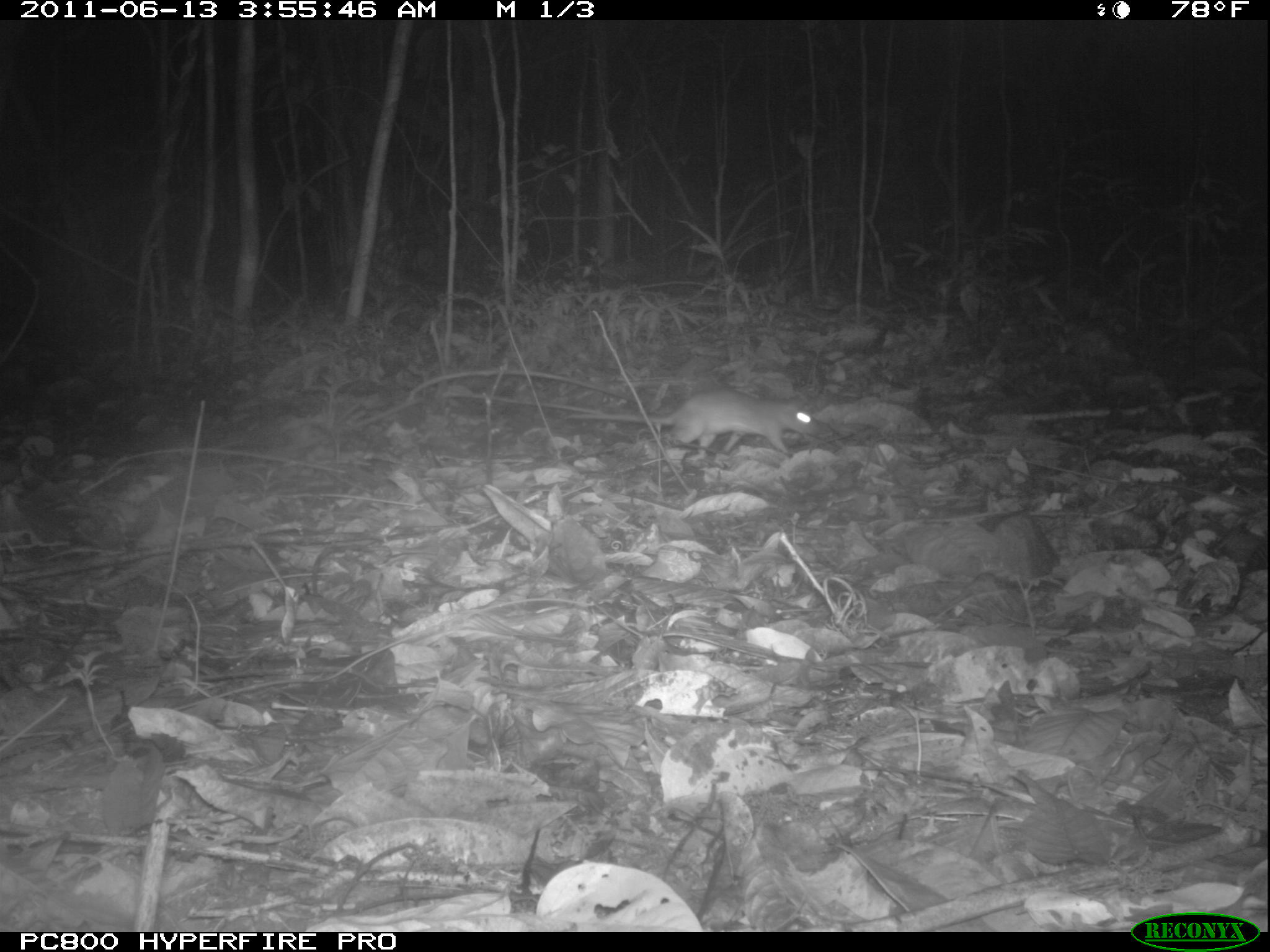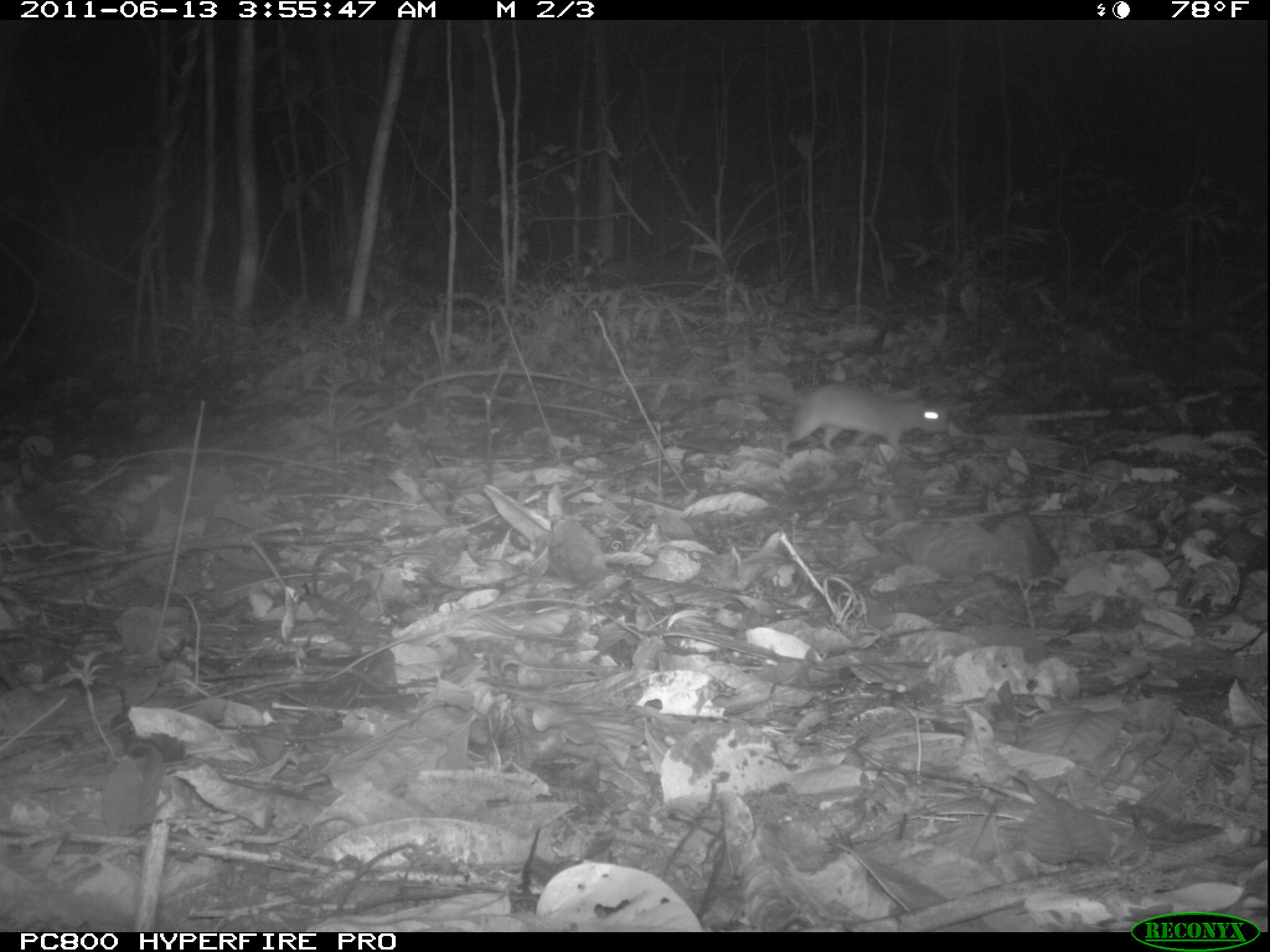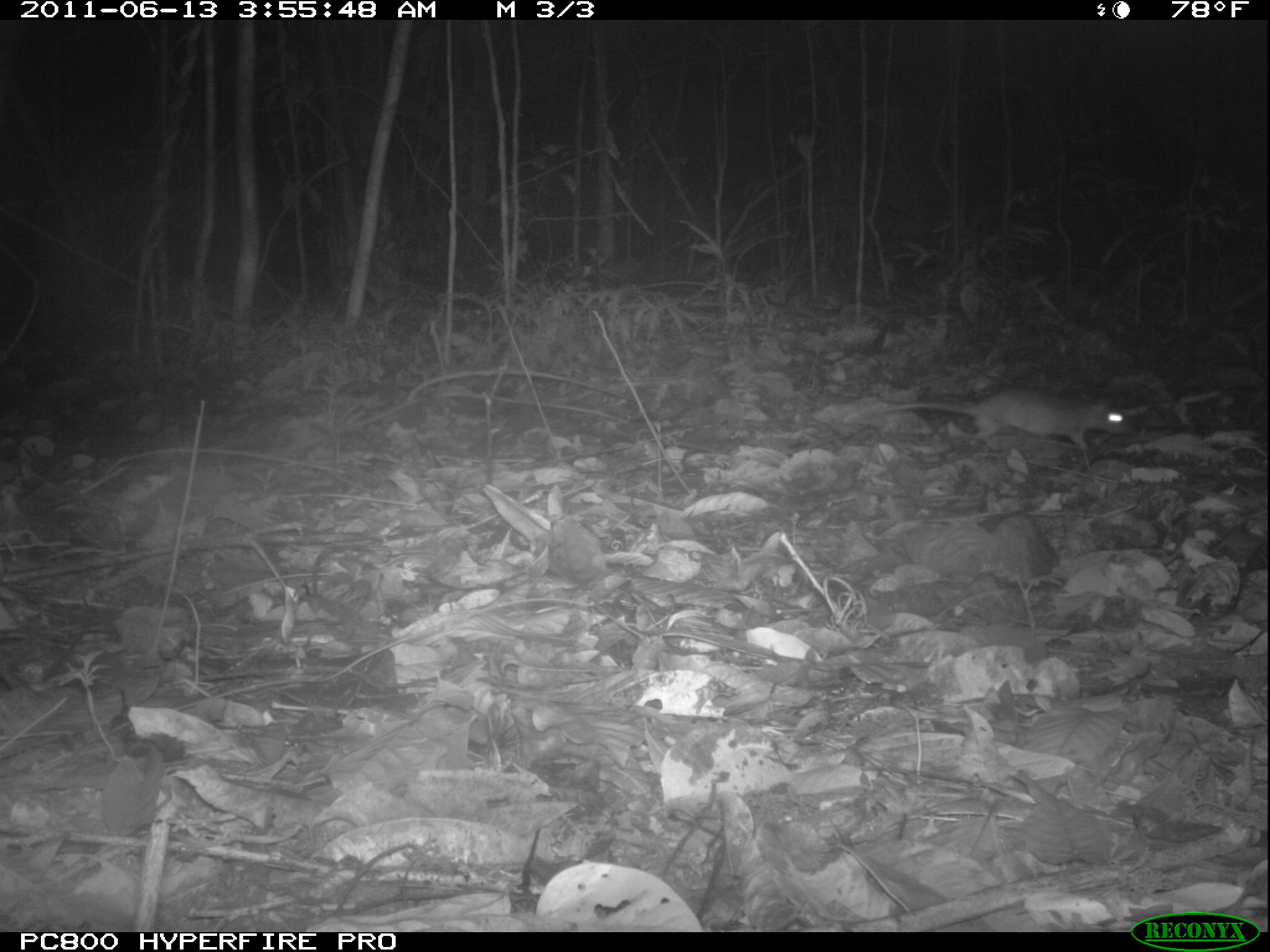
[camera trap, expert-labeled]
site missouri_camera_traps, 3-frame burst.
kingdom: Animalia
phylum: Chordata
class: Mammalia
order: Rodentia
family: Muridae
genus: Rattus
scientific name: Rattus praetor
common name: spiny rat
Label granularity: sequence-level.